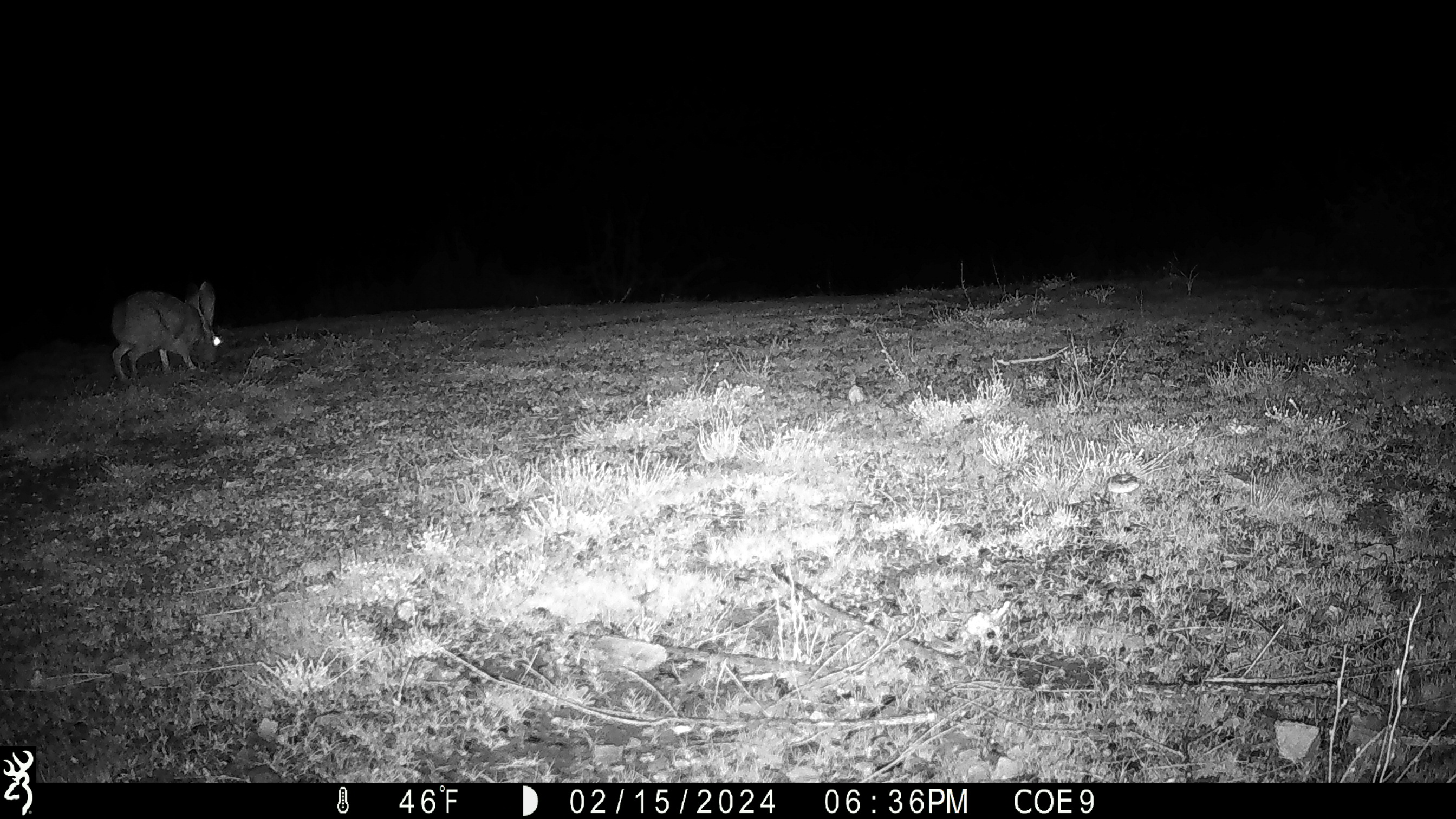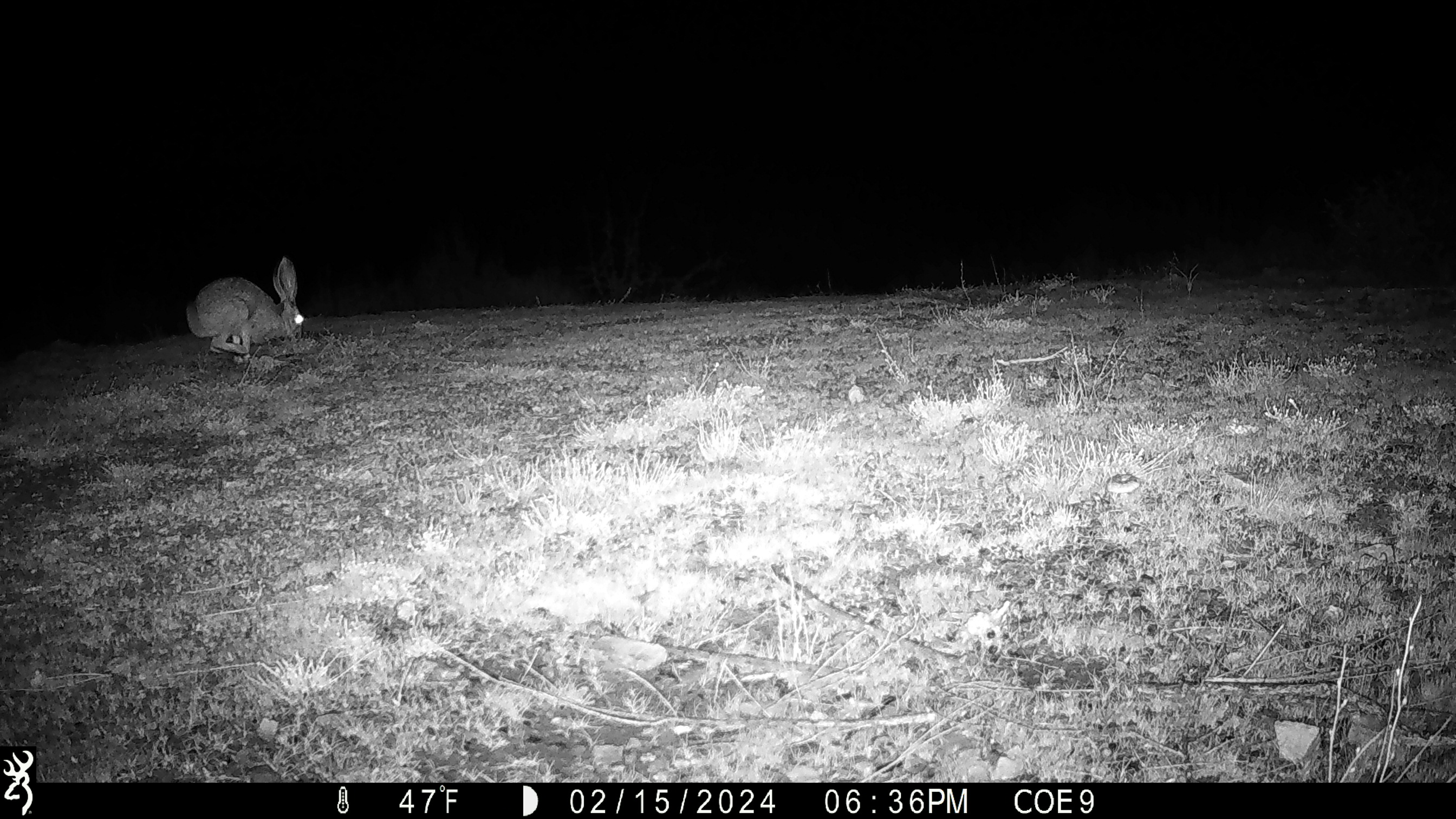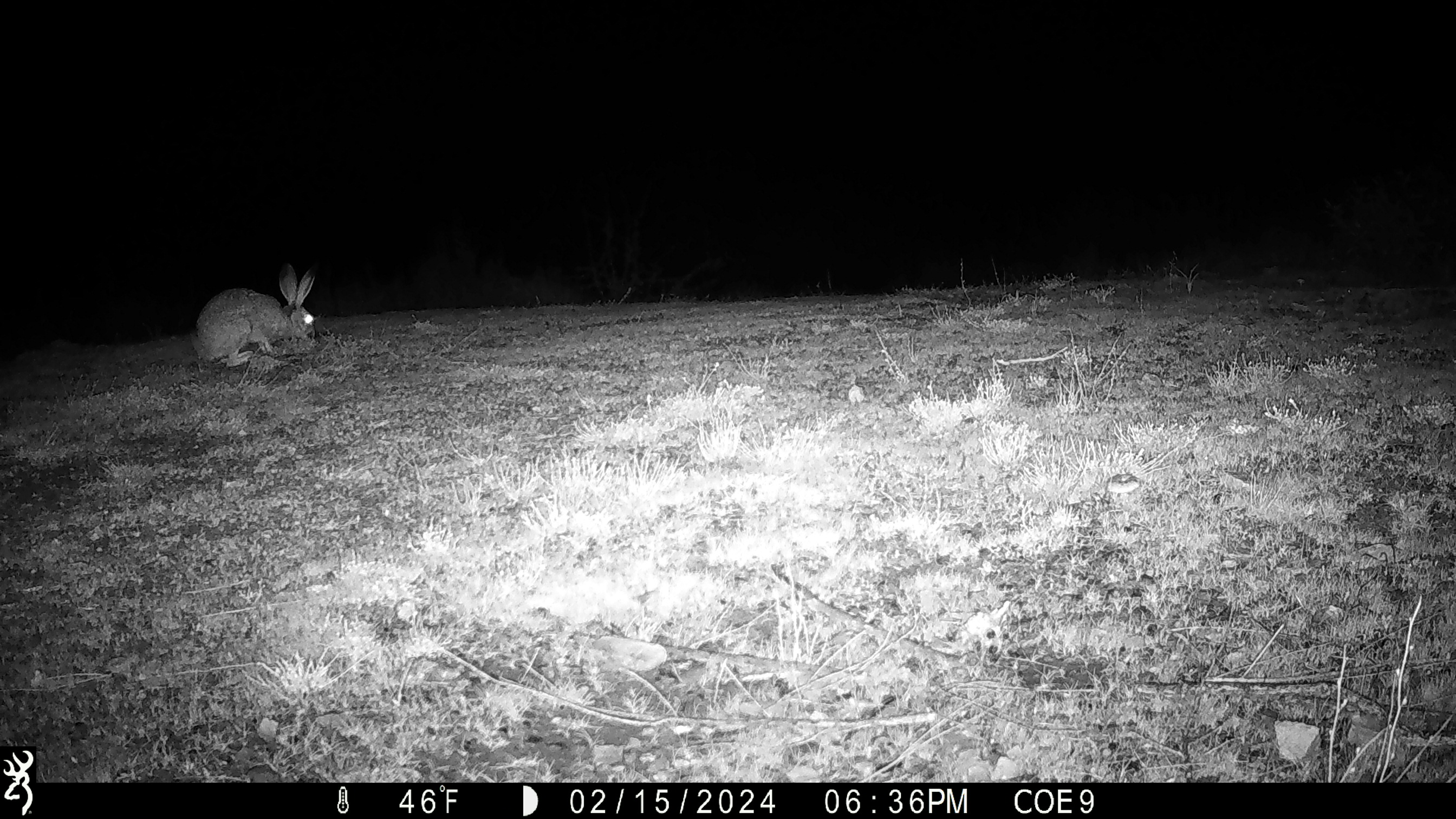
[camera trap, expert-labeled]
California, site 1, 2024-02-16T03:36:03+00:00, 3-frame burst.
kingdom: Animalia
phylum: Chordata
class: Mammalia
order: Lagomorpha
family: Leporidae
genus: Lepus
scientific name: Lepus californicus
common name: black-tailed jackrabbit